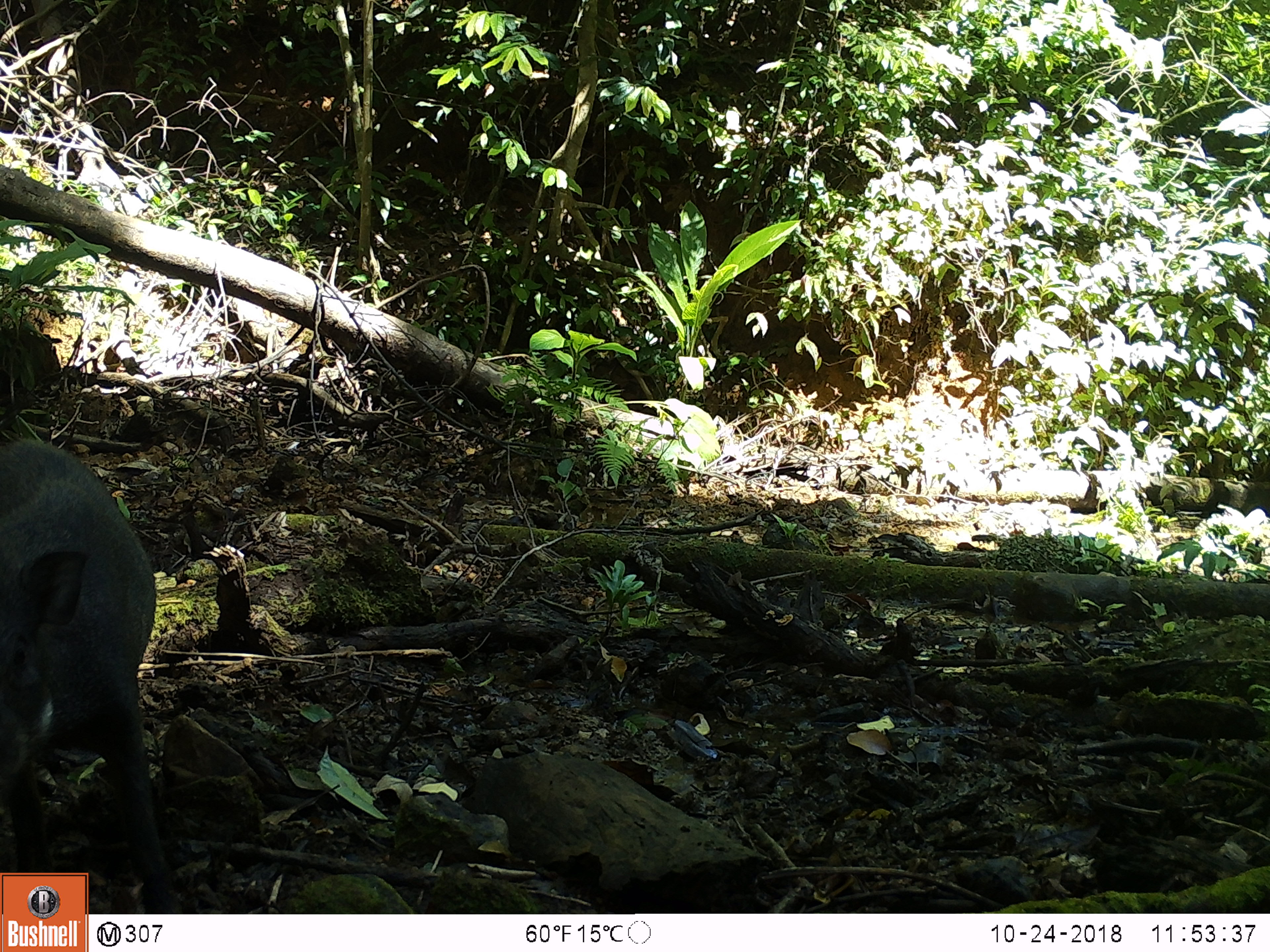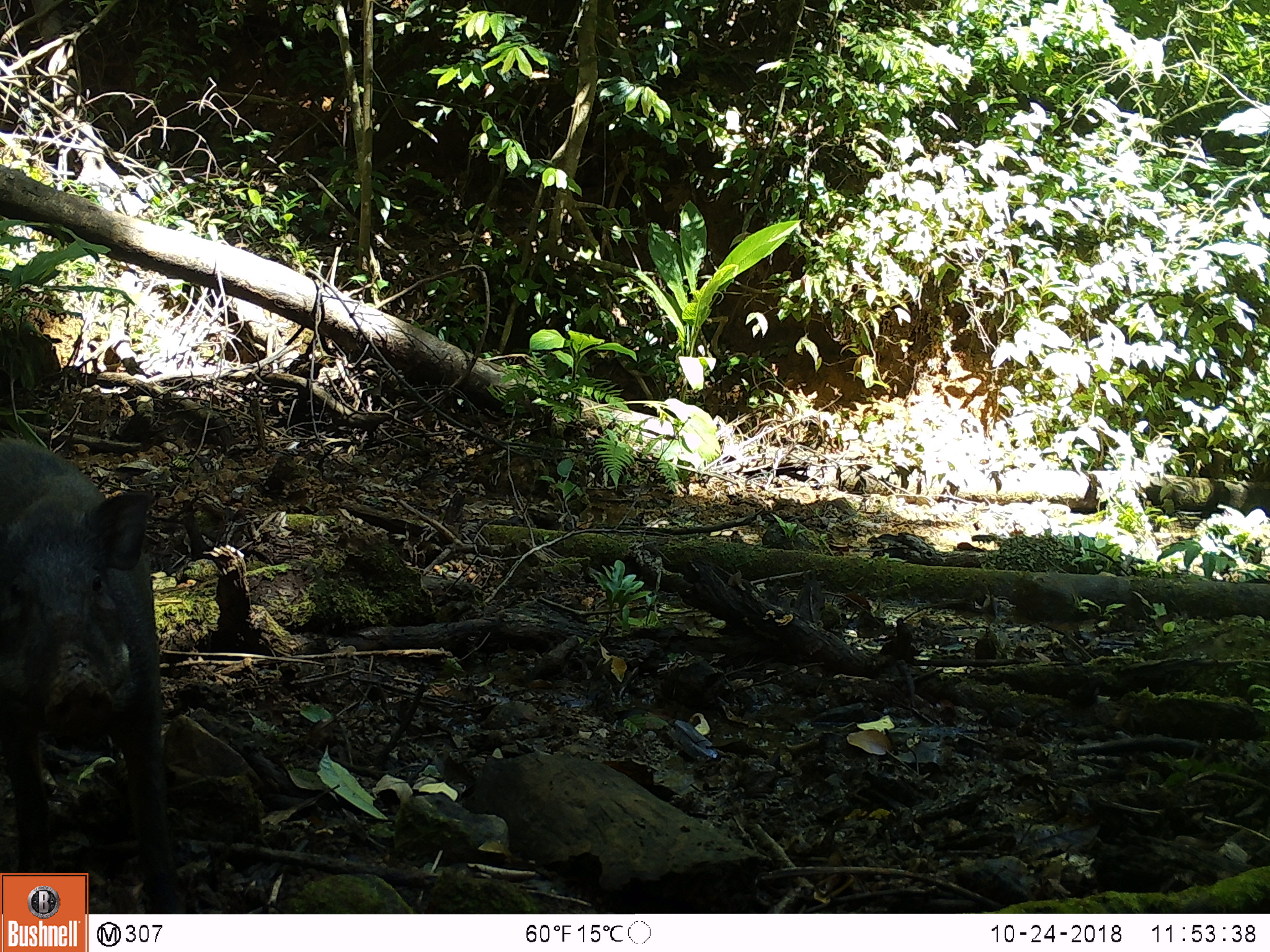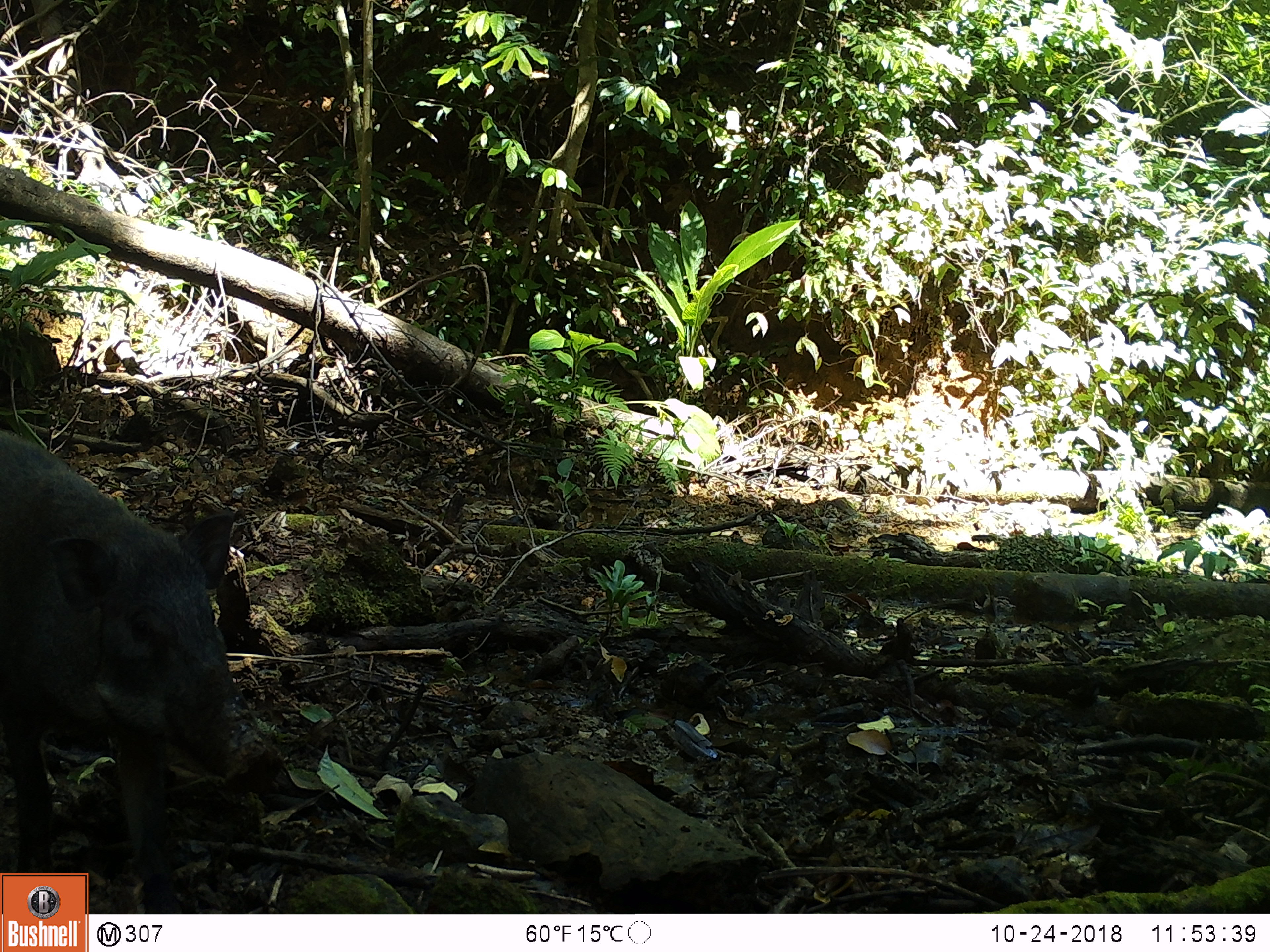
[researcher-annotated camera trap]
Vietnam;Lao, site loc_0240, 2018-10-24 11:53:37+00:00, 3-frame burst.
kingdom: Animalia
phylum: Chordata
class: Mammalia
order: Artiodactyla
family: Suidae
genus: Sus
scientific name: Sus scrofa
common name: eurasian wild pig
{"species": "eurasian wild pig (Sus scrofa)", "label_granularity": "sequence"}